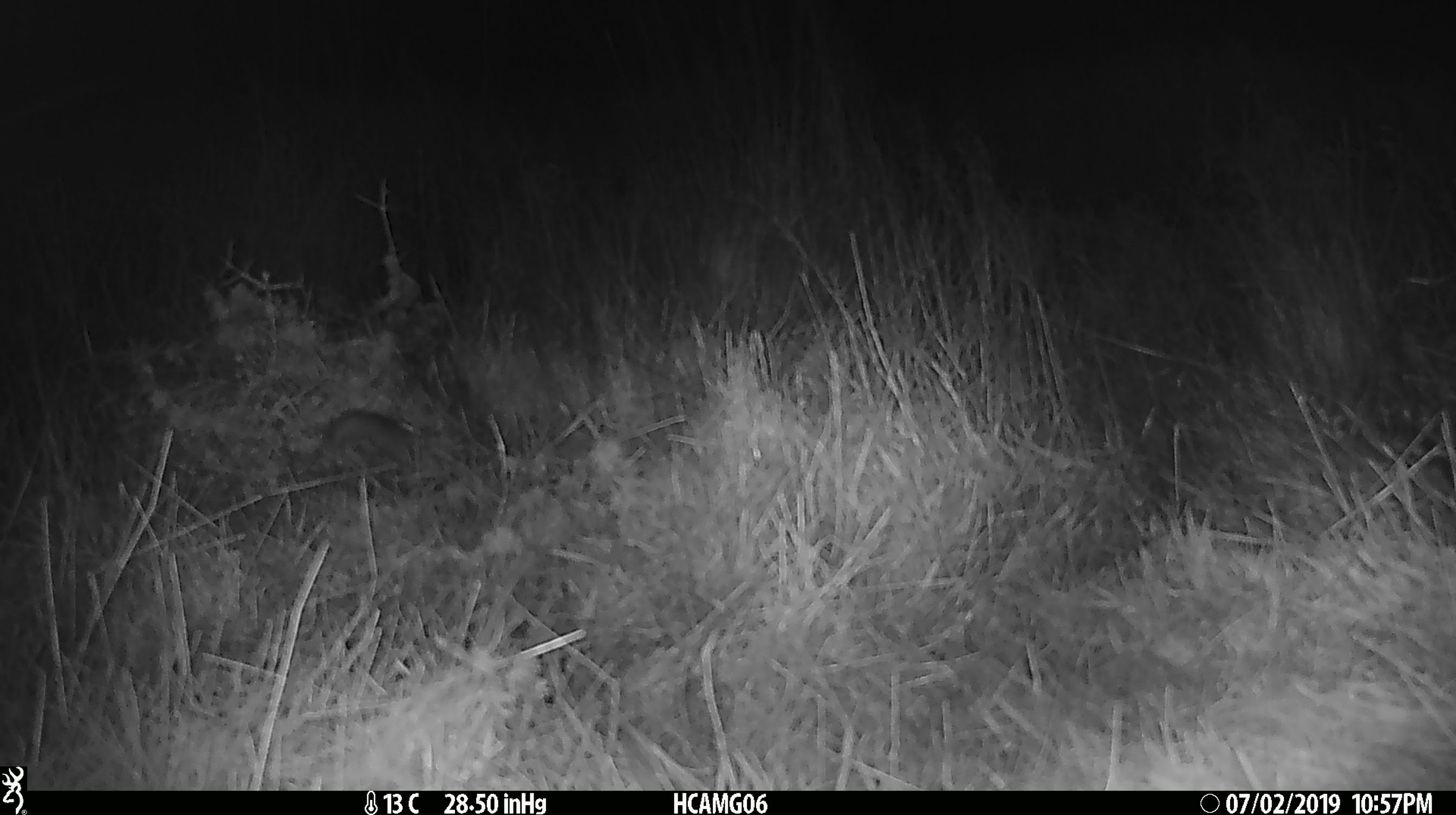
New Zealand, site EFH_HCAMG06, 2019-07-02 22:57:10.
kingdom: Animalia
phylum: Chordata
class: Mammalia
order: Rodentia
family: Muridae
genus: Mus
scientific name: Mus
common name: mouse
Mouse (Mus).